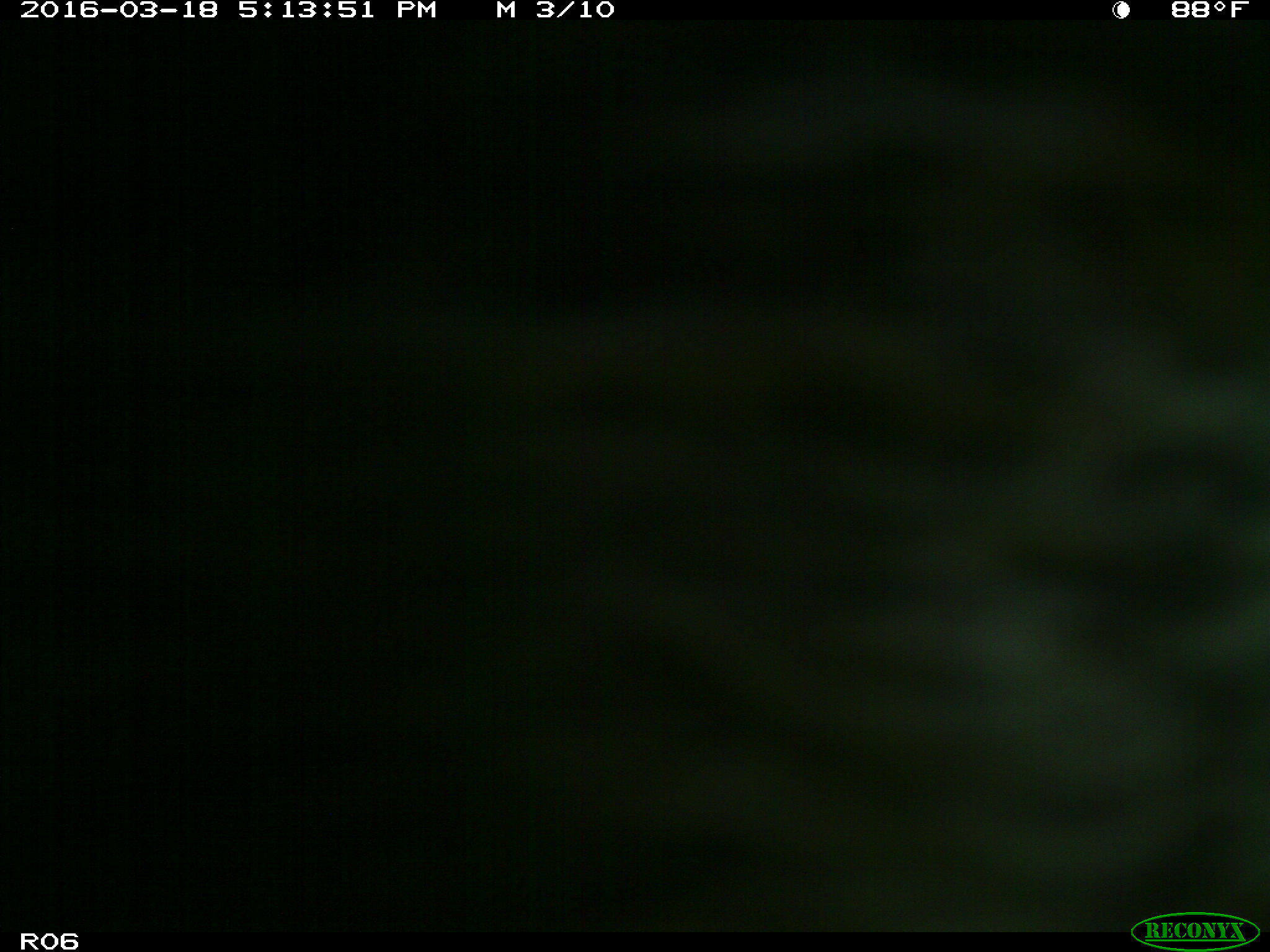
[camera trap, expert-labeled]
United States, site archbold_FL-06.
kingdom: Animalia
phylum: Chordata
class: Mammalia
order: Artiodactyla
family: Bovidae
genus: Bos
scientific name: Bos taurus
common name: domestic cow